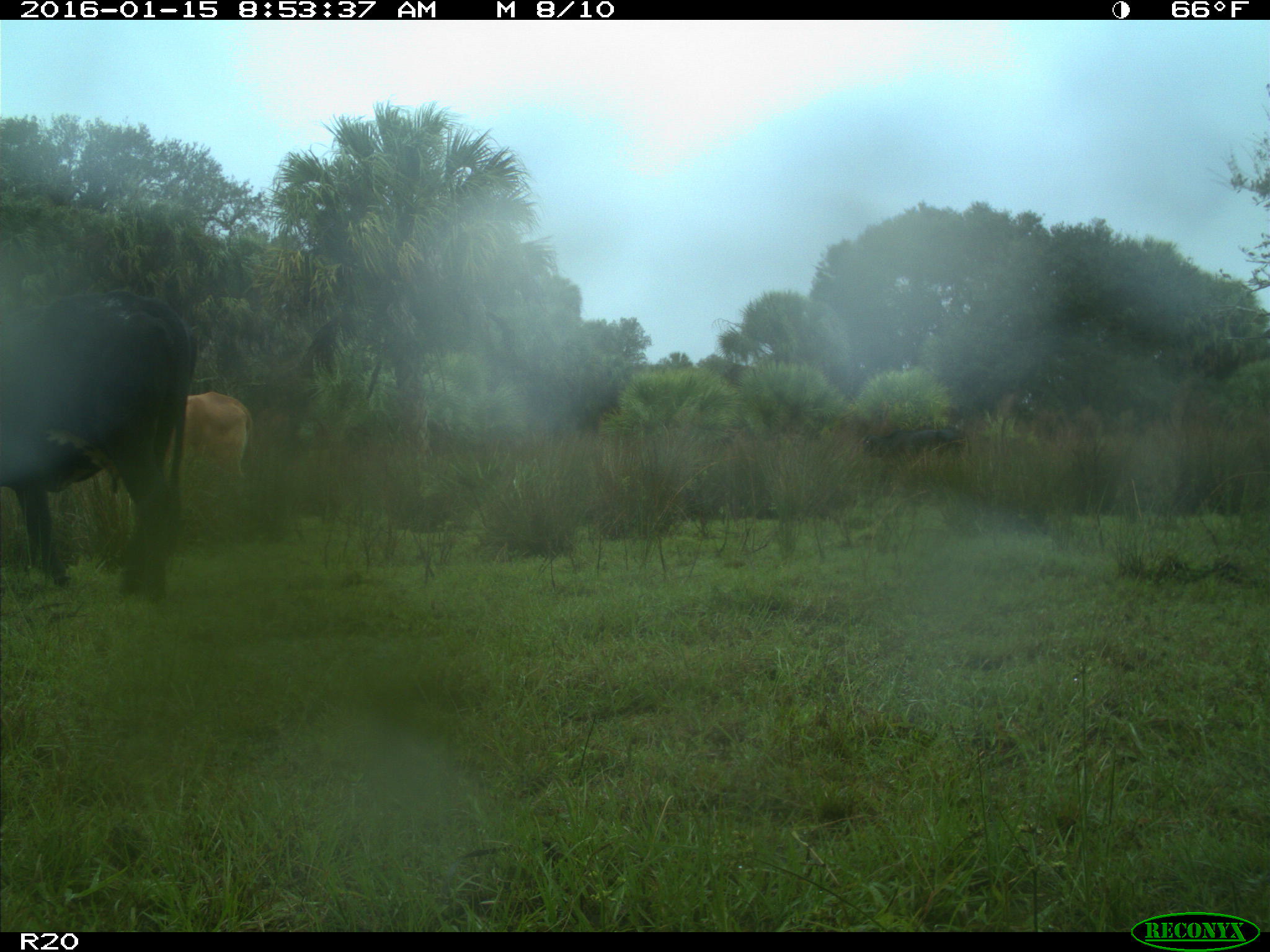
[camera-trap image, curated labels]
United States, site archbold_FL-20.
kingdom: Animalia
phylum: Chordata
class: Mammalia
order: Artiodactyla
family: Bovidae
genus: Bos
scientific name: Bos taurus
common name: domestic cow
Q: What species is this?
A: Bos taurus (domestic cow).